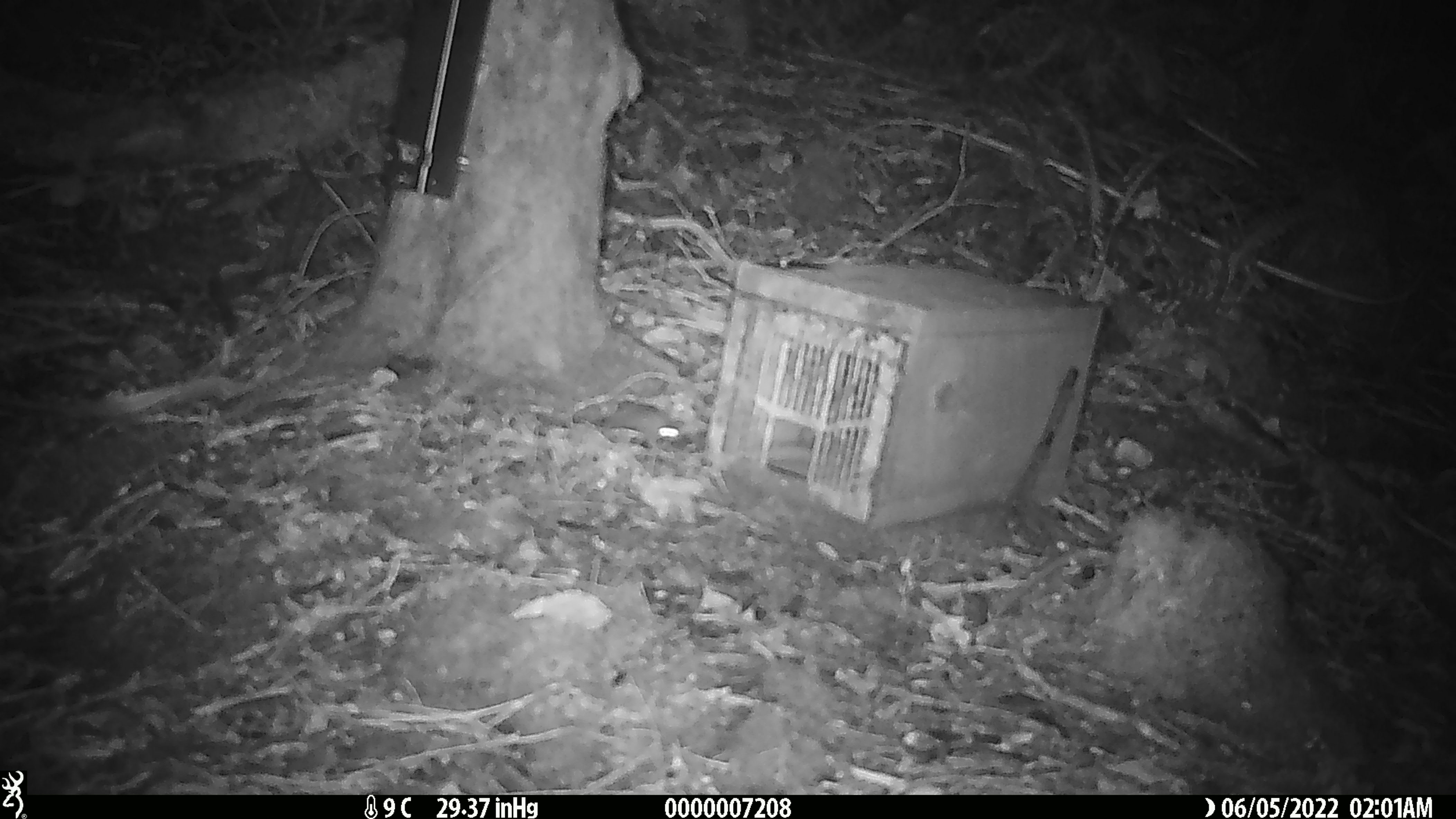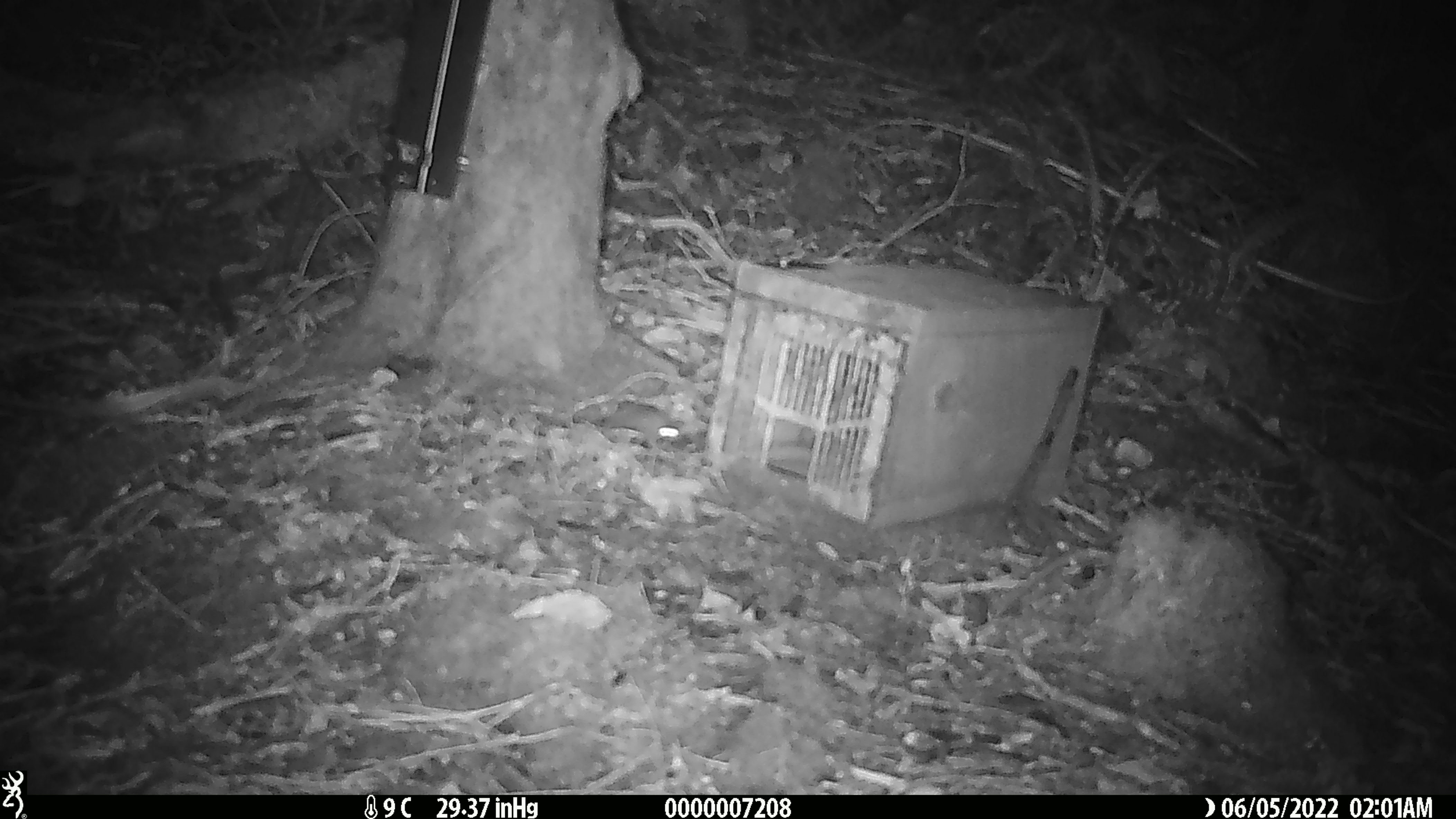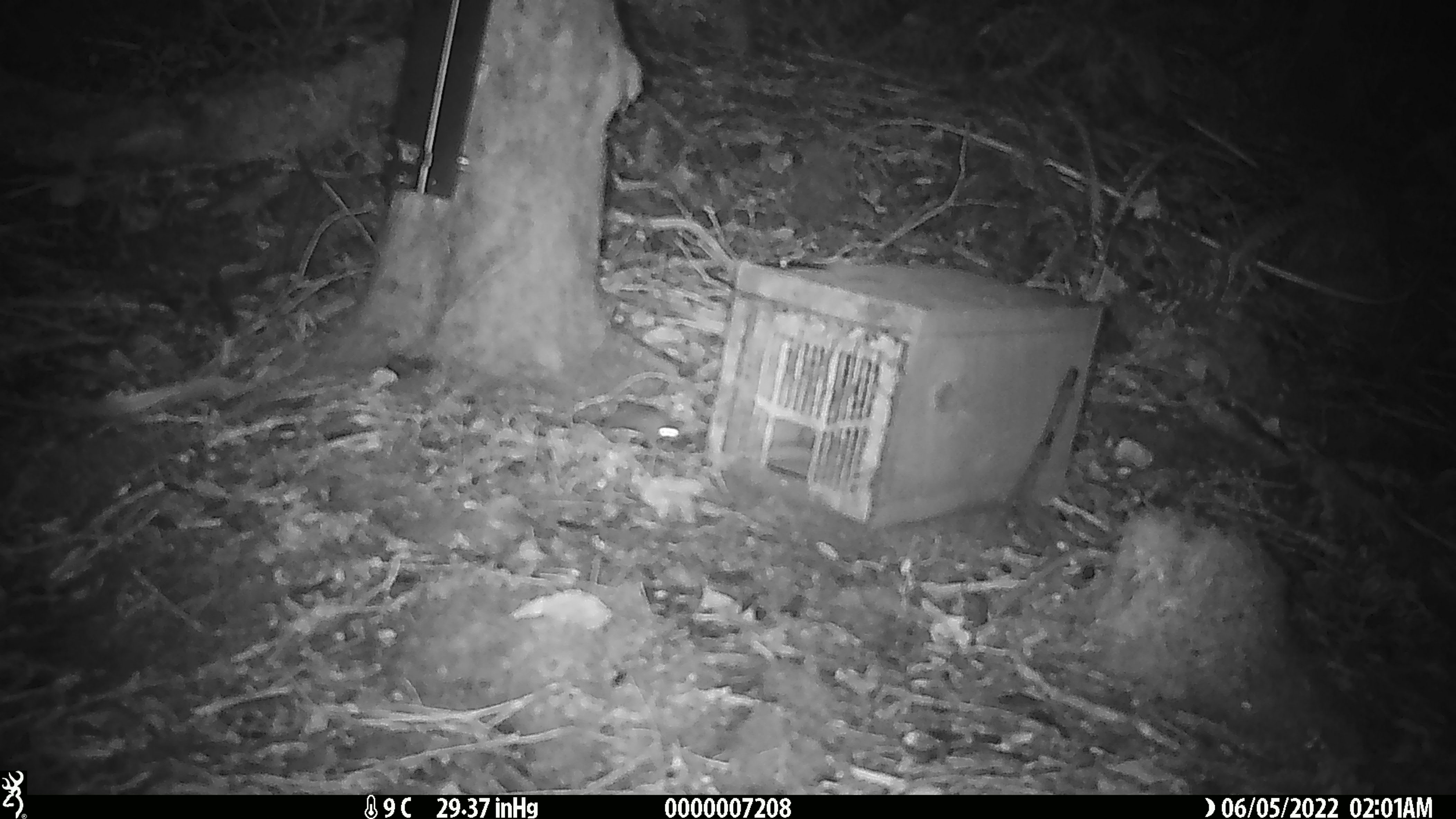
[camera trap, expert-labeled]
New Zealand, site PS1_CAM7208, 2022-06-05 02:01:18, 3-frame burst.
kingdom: Animalia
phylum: Chordata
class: Mammalia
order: Rodentia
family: Muridae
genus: Mus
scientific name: Mus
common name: mouse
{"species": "mouse (Mus)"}